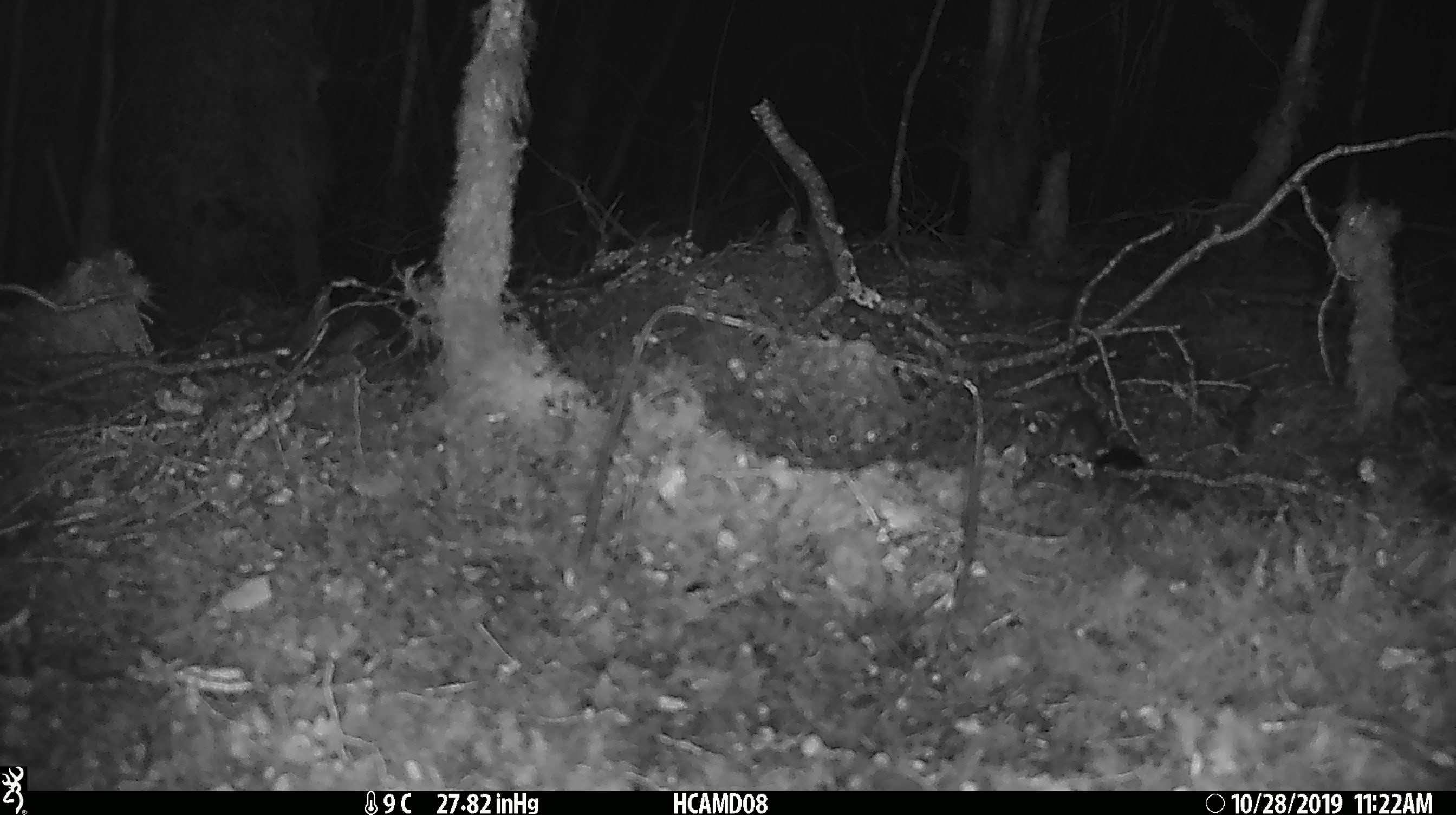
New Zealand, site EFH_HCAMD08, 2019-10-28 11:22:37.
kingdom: Animalia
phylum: Chordata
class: Mammalia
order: Rodentia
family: Muridae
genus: Mus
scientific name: Mus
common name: mouse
Mouse (Mus).